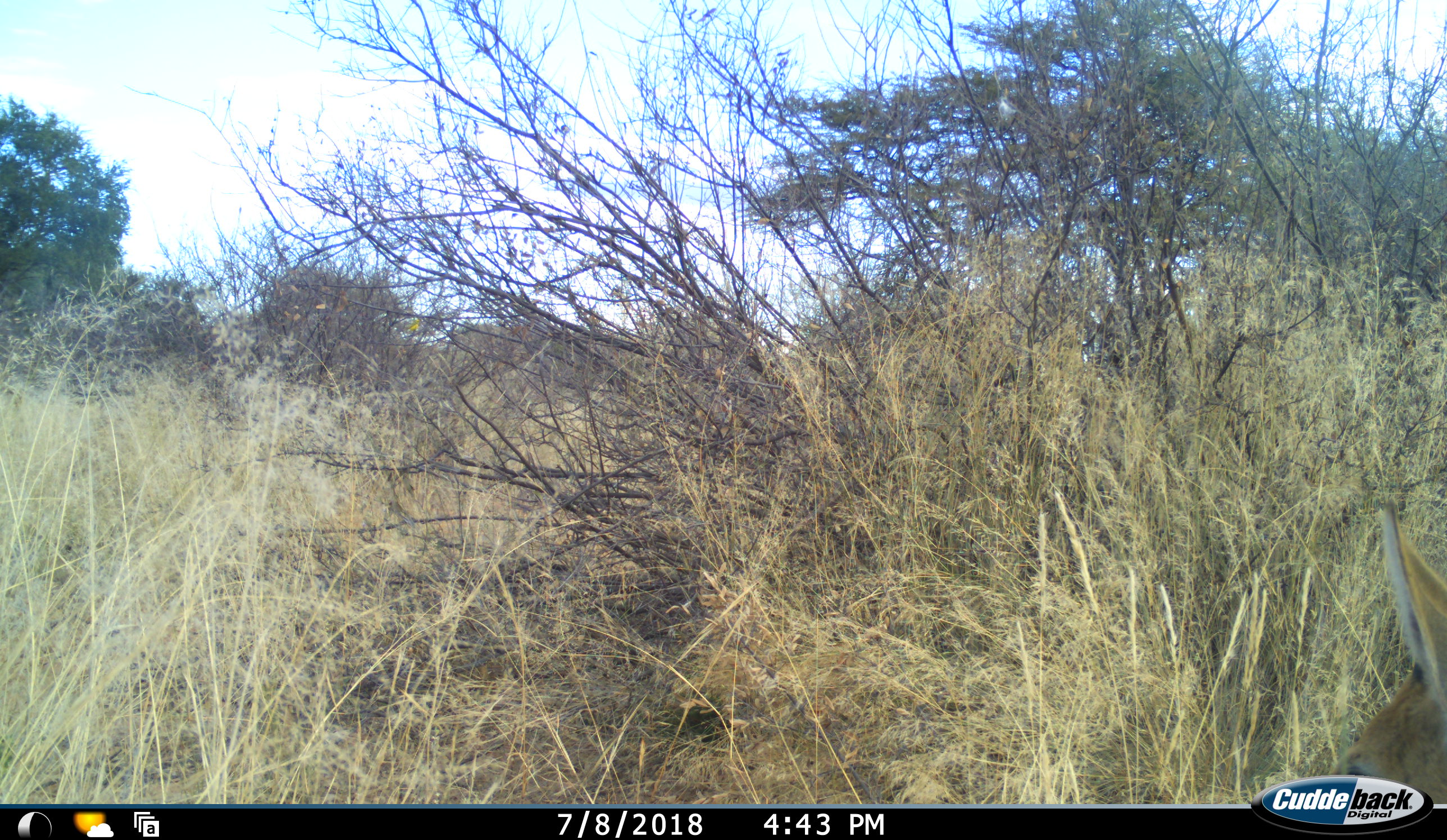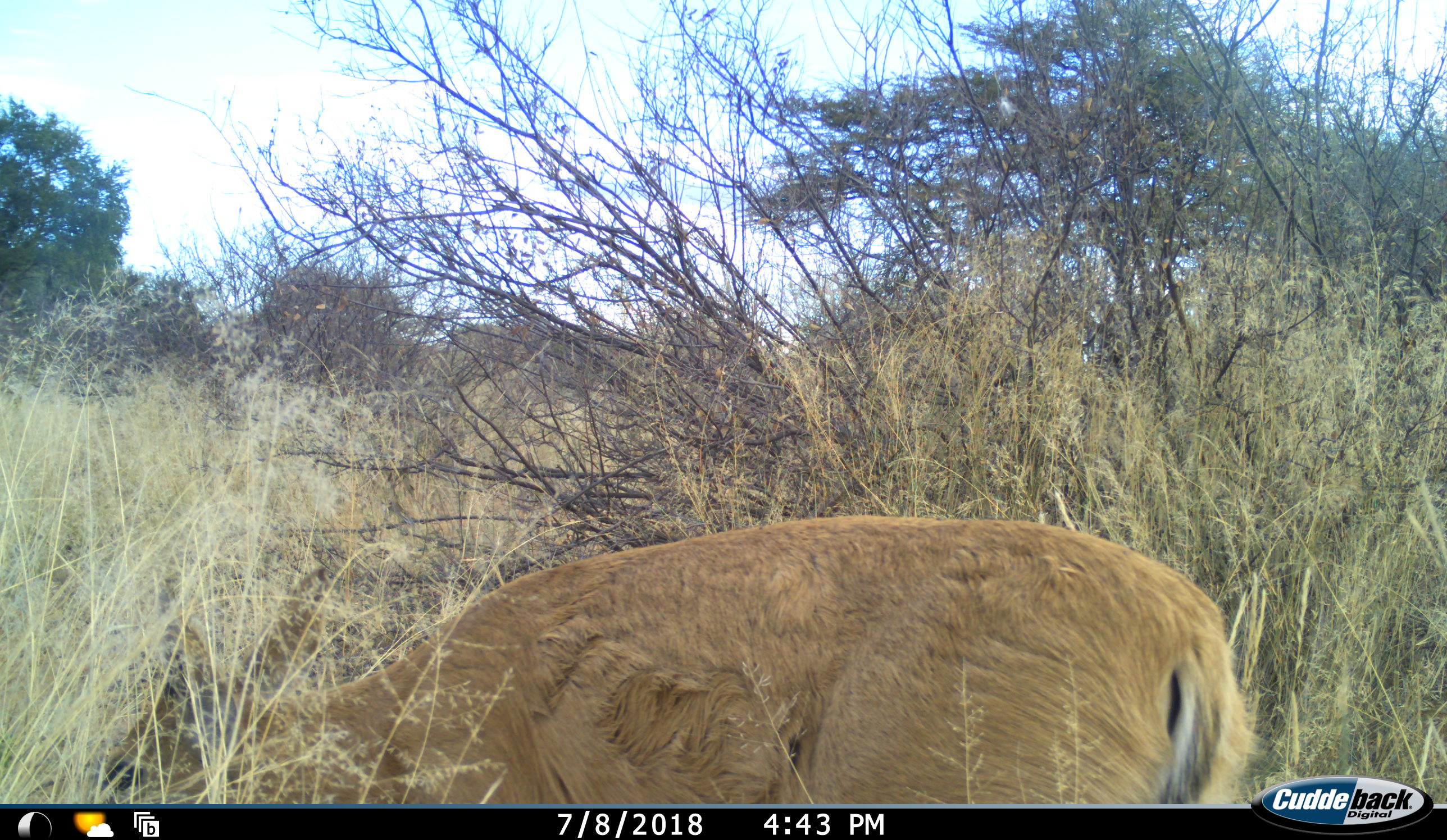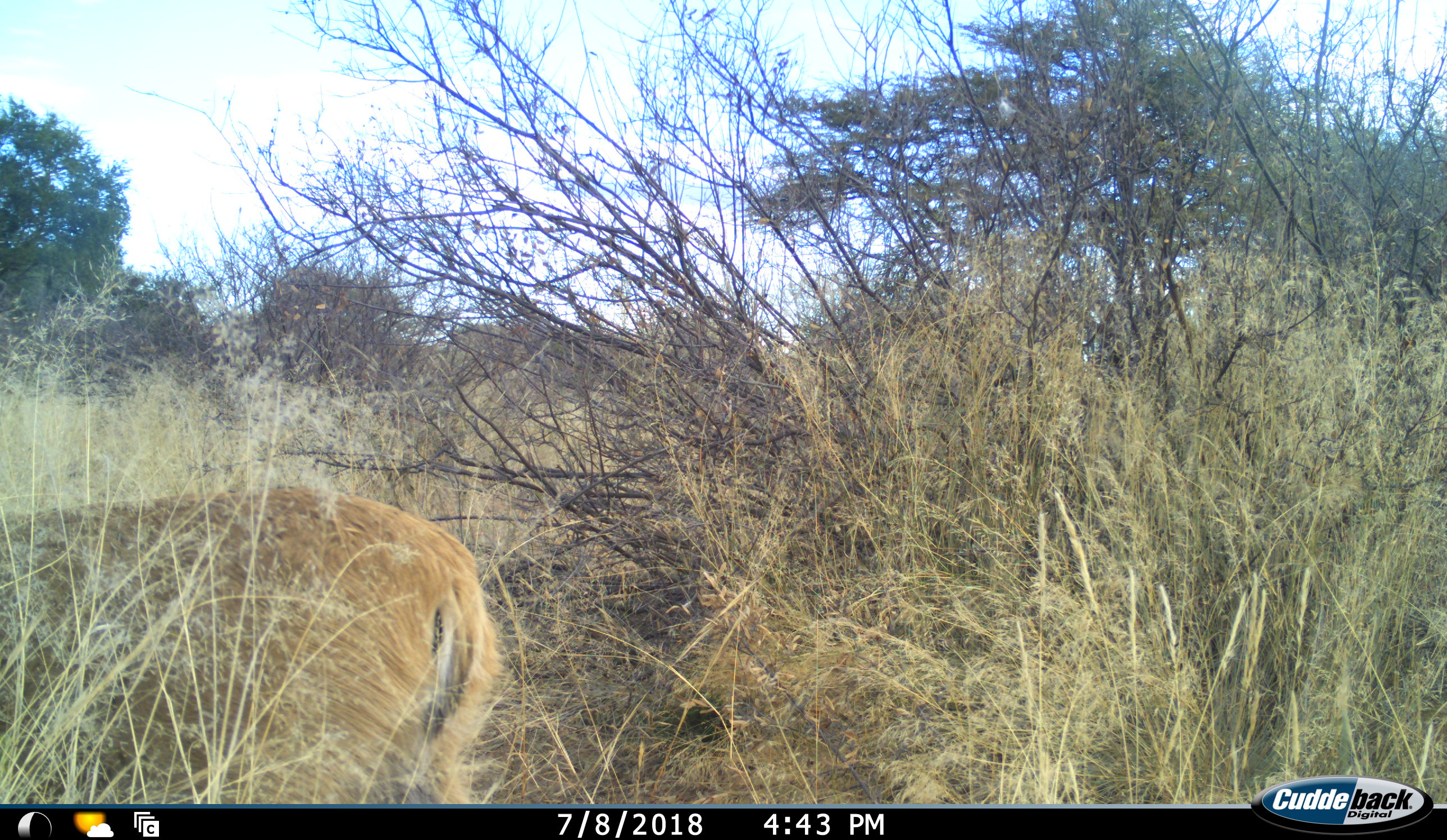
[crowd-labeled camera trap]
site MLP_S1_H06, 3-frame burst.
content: unidentified animal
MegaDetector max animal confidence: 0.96